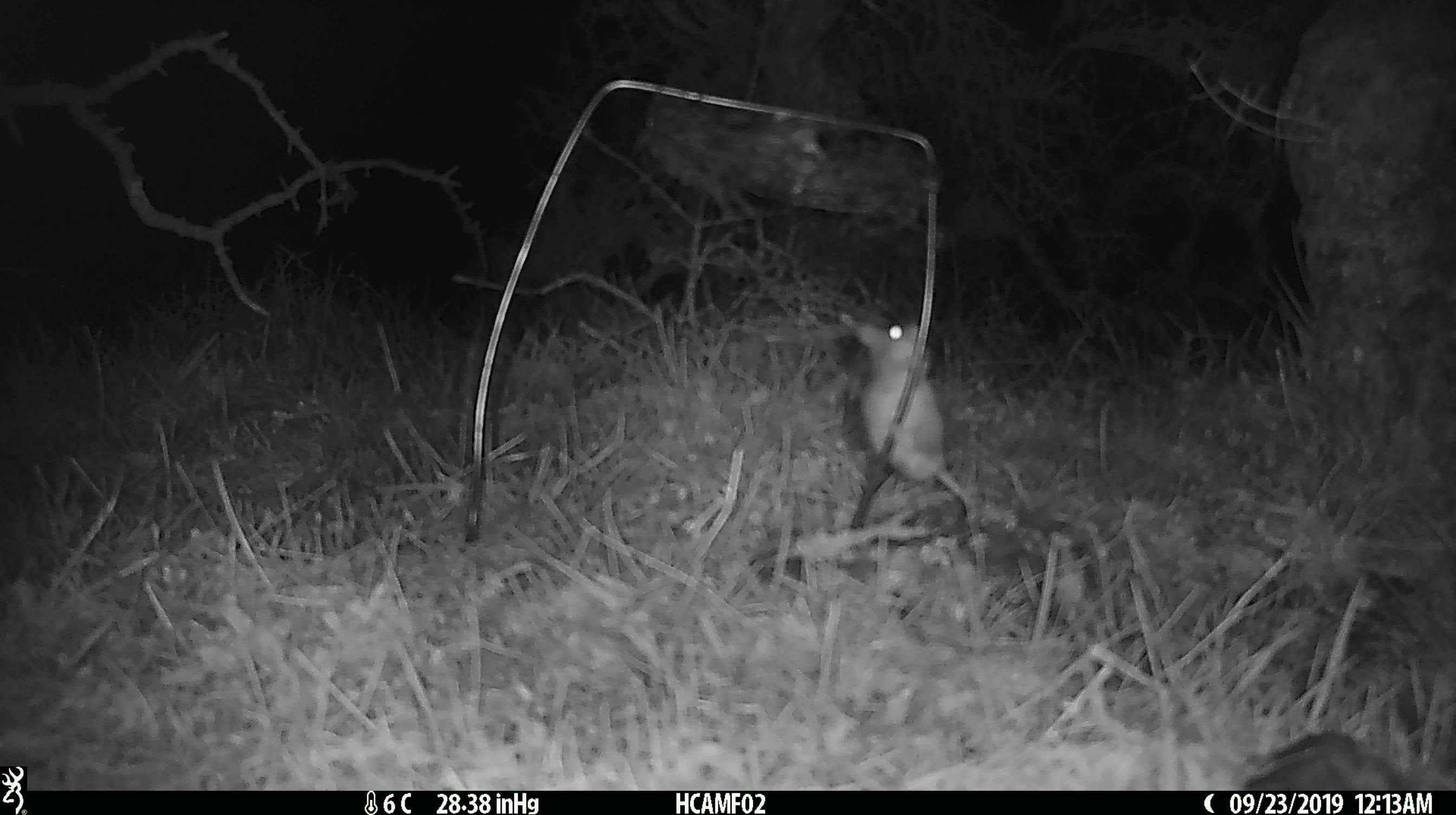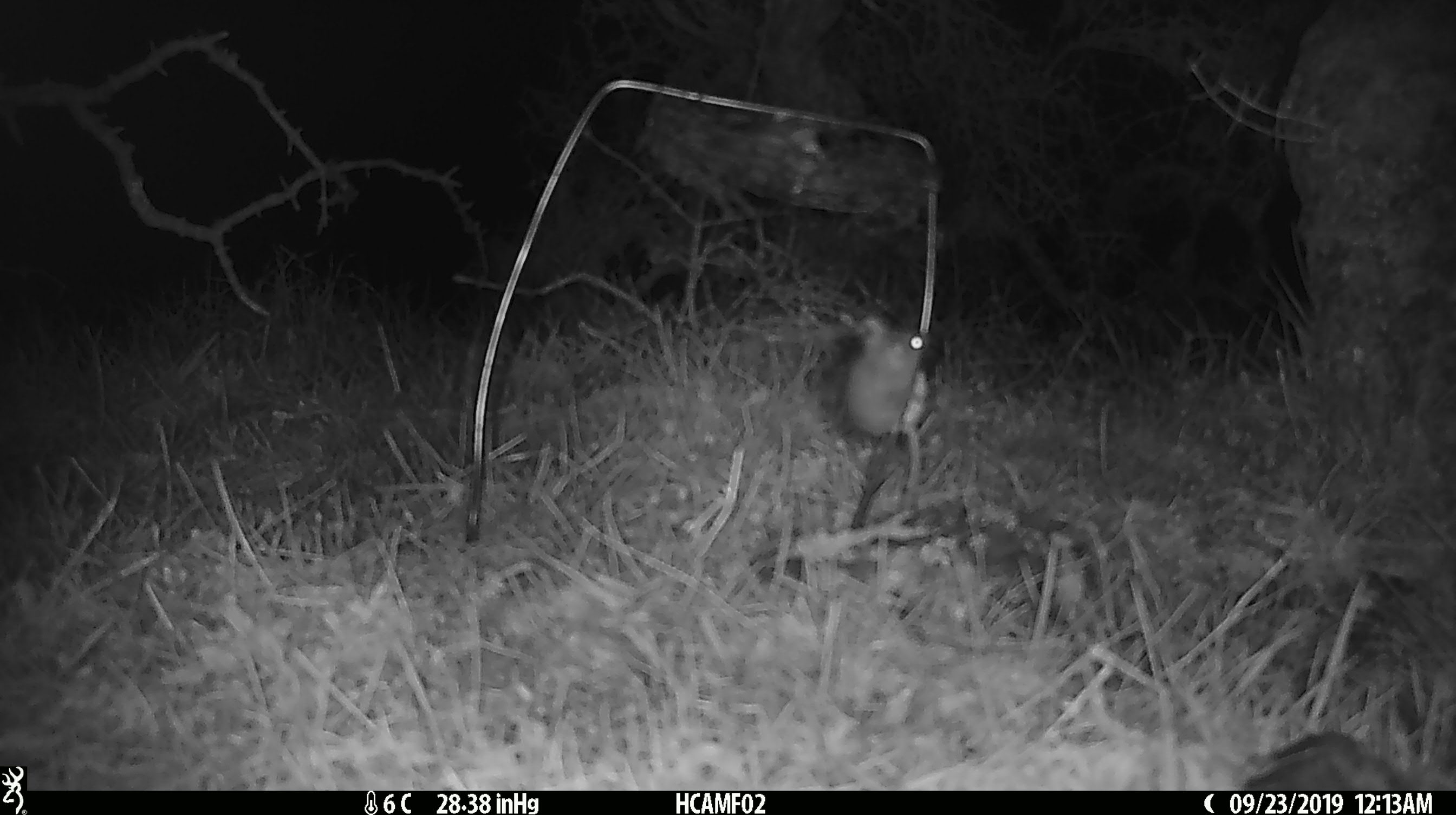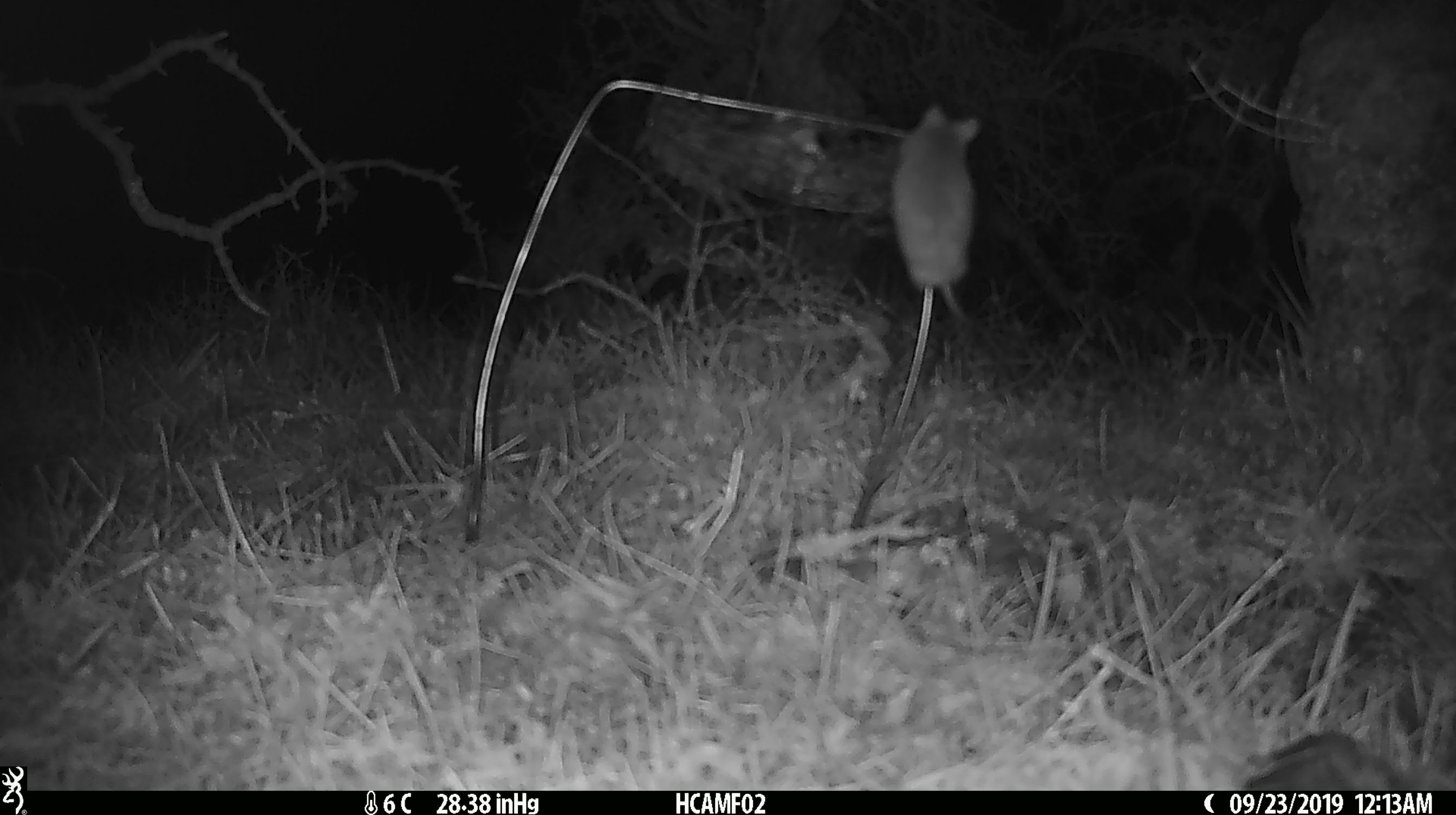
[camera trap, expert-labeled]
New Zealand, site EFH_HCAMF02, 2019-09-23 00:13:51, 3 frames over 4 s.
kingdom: Animalia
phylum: Chordata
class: Mammalia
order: Rodentia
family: Muridae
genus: Mus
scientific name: Mus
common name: mouse